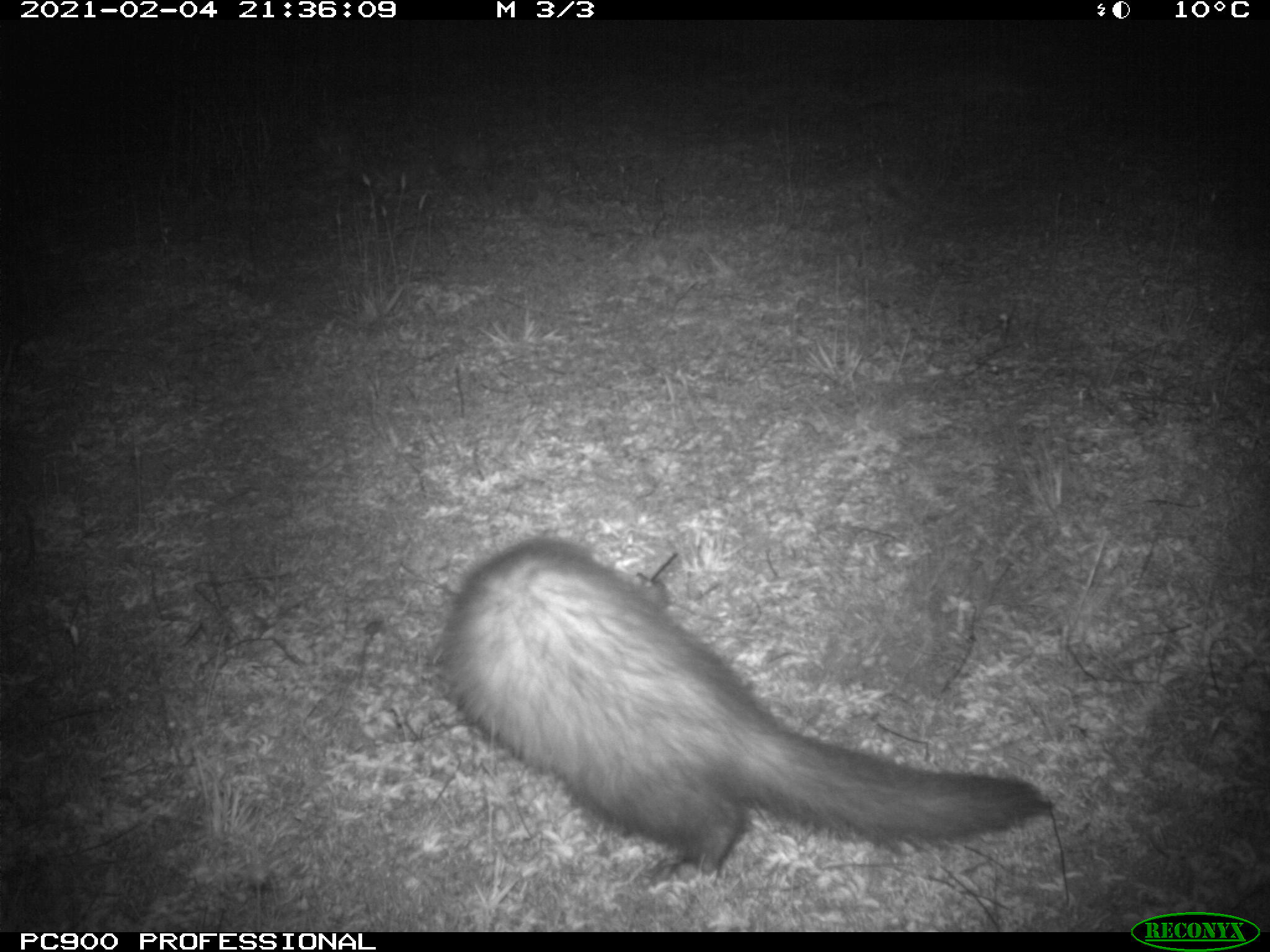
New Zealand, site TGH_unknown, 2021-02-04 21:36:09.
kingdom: Animalia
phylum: Chordata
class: Mammalia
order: Carnivora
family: Mustelidae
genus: Mustela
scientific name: Mustela furo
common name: ferret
Ferret (Mustela furo).